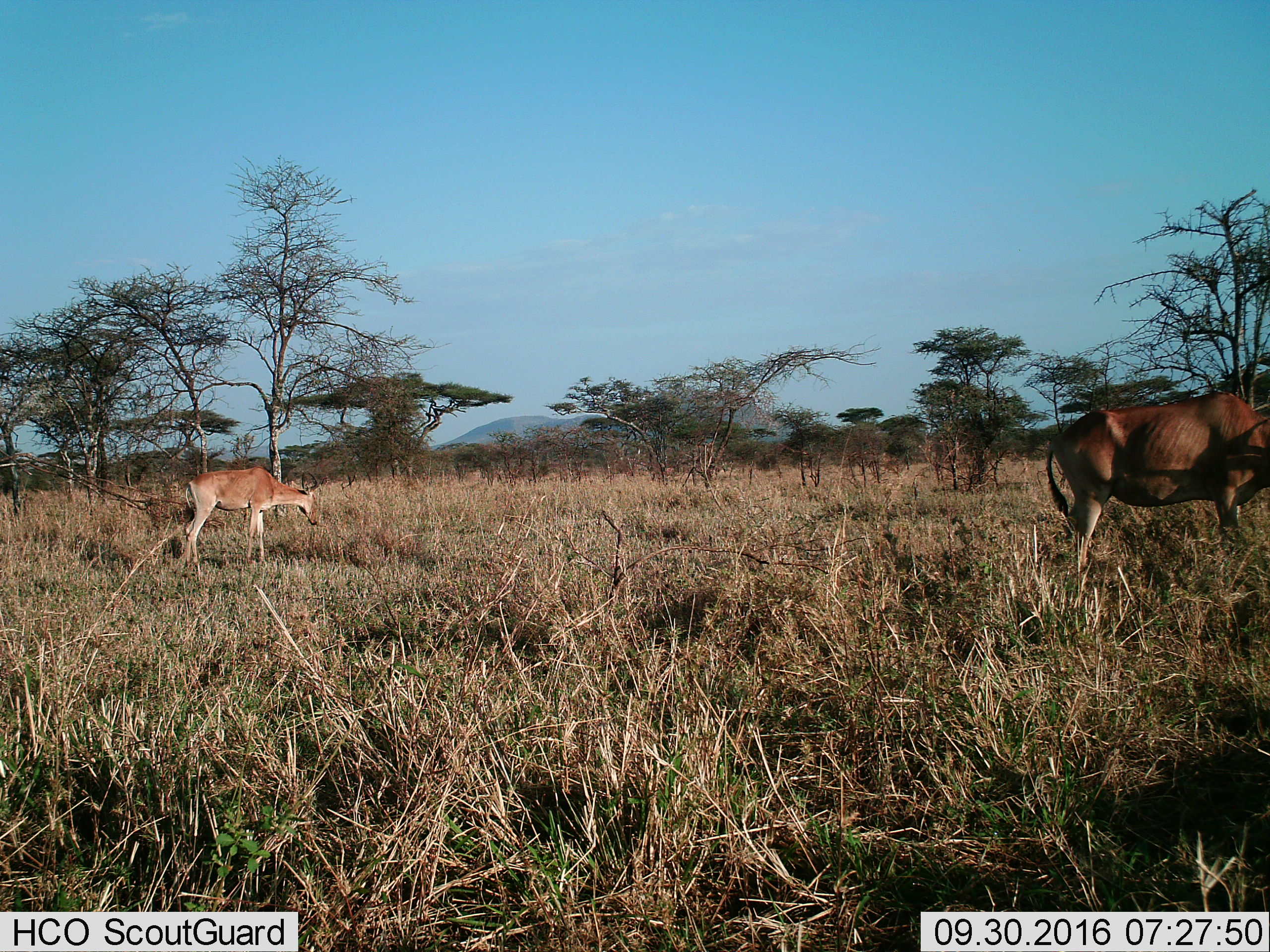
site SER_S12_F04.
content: unidentified animal